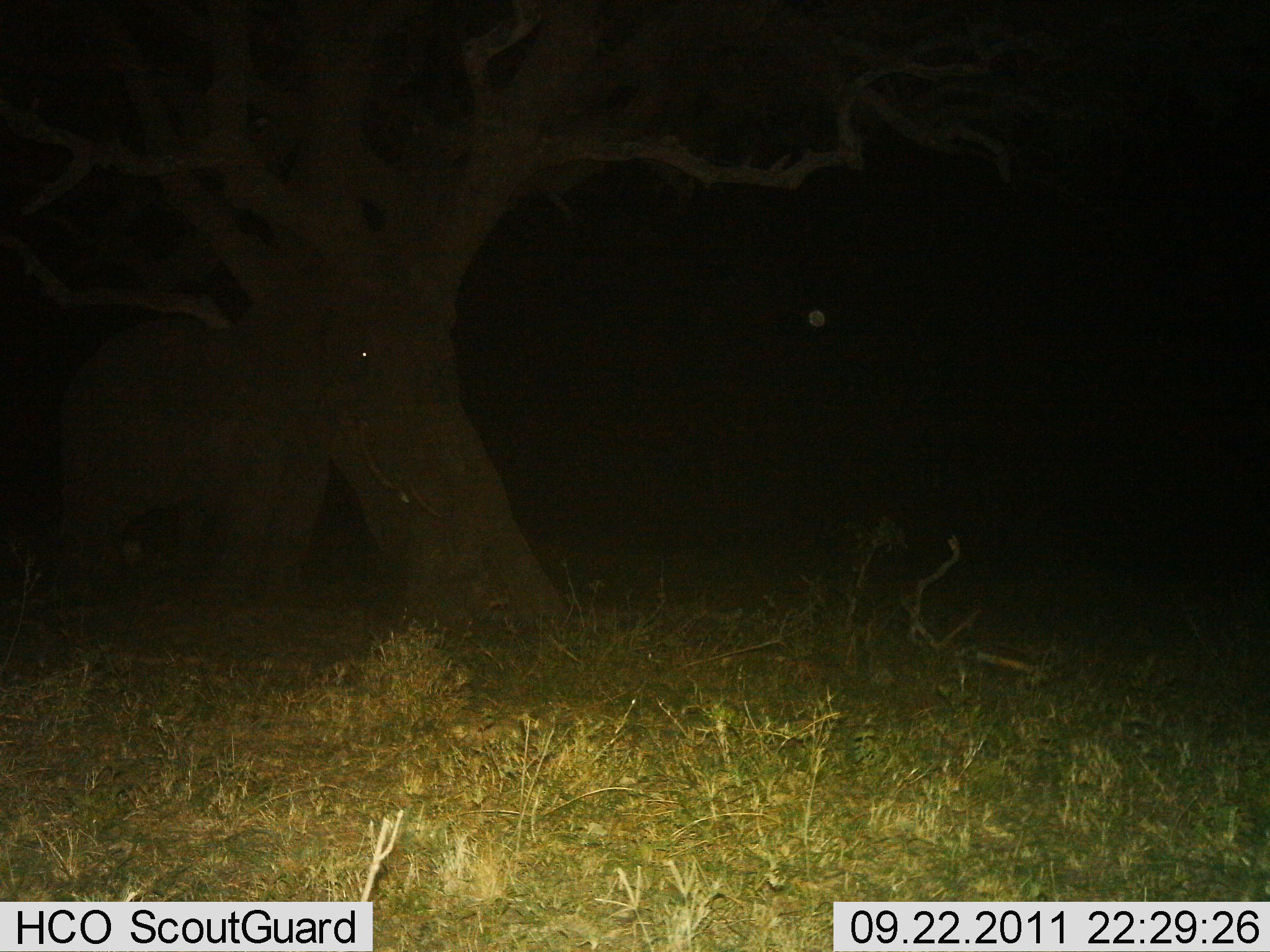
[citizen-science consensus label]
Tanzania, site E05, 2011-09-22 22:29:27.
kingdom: Animalia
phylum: Chordata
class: Mammalia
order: Proboscidea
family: Elephantidae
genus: Loxodonta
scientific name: Loxodonta africana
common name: african bush elephant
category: elephant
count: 1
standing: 83%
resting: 0%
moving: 17%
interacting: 0%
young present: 0%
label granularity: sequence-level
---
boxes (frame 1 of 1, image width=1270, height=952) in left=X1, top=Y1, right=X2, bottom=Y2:
animal: left=45, top=271, right=337, bottom=639